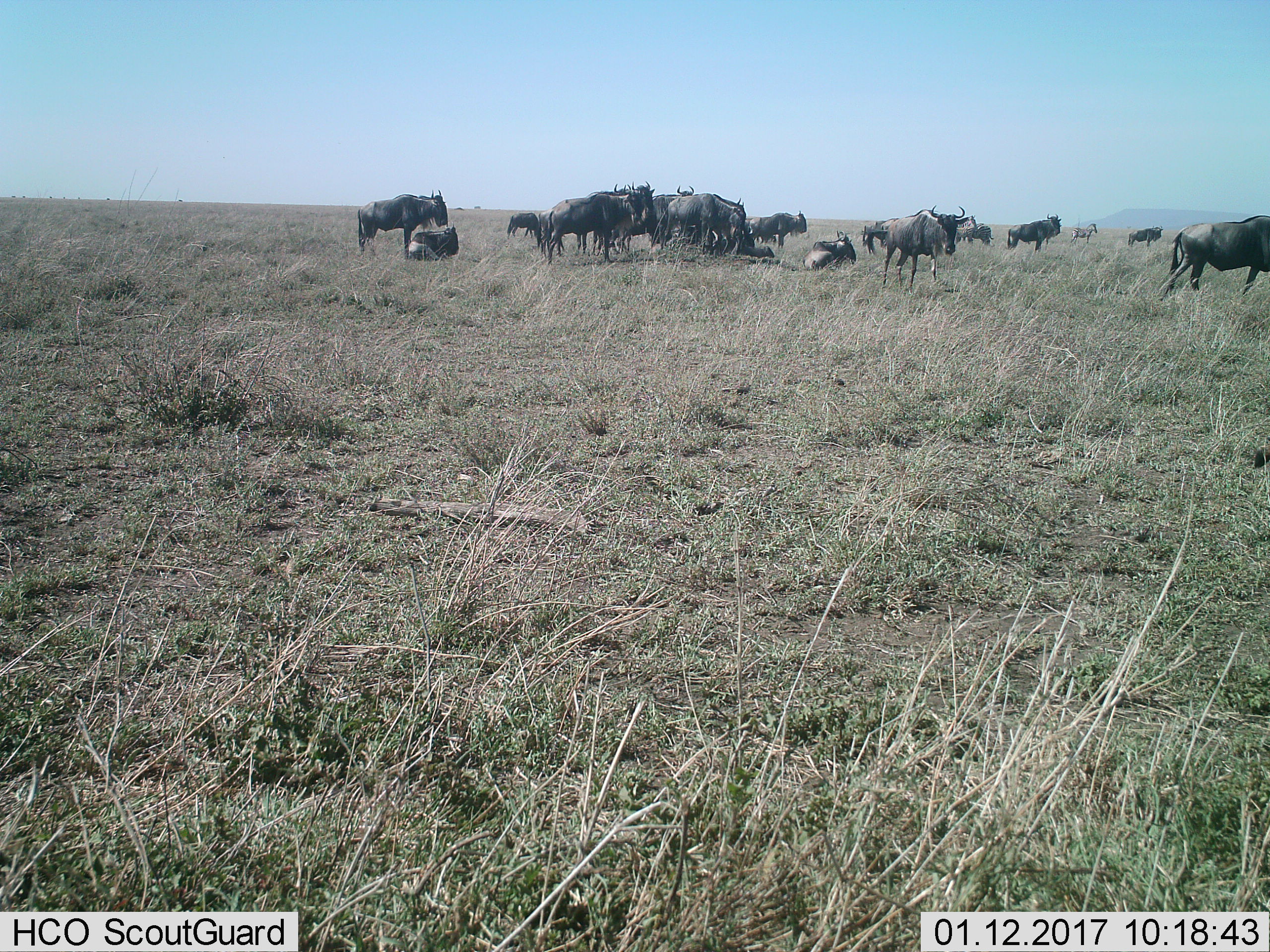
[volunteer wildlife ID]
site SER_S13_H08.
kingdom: Animalia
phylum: Chordata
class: Mammalia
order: Artiodactyla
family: Bovidae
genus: Connochaetes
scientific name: Connochaetes taurinus taurinus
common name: blue wildebeest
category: wildebeestblue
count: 11-50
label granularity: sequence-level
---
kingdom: Animalia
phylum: Chordata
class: Mammalia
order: Perissodactyla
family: Equidae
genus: Equus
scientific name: Equus quagga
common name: plains zebra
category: zebraplains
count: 3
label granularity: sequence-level